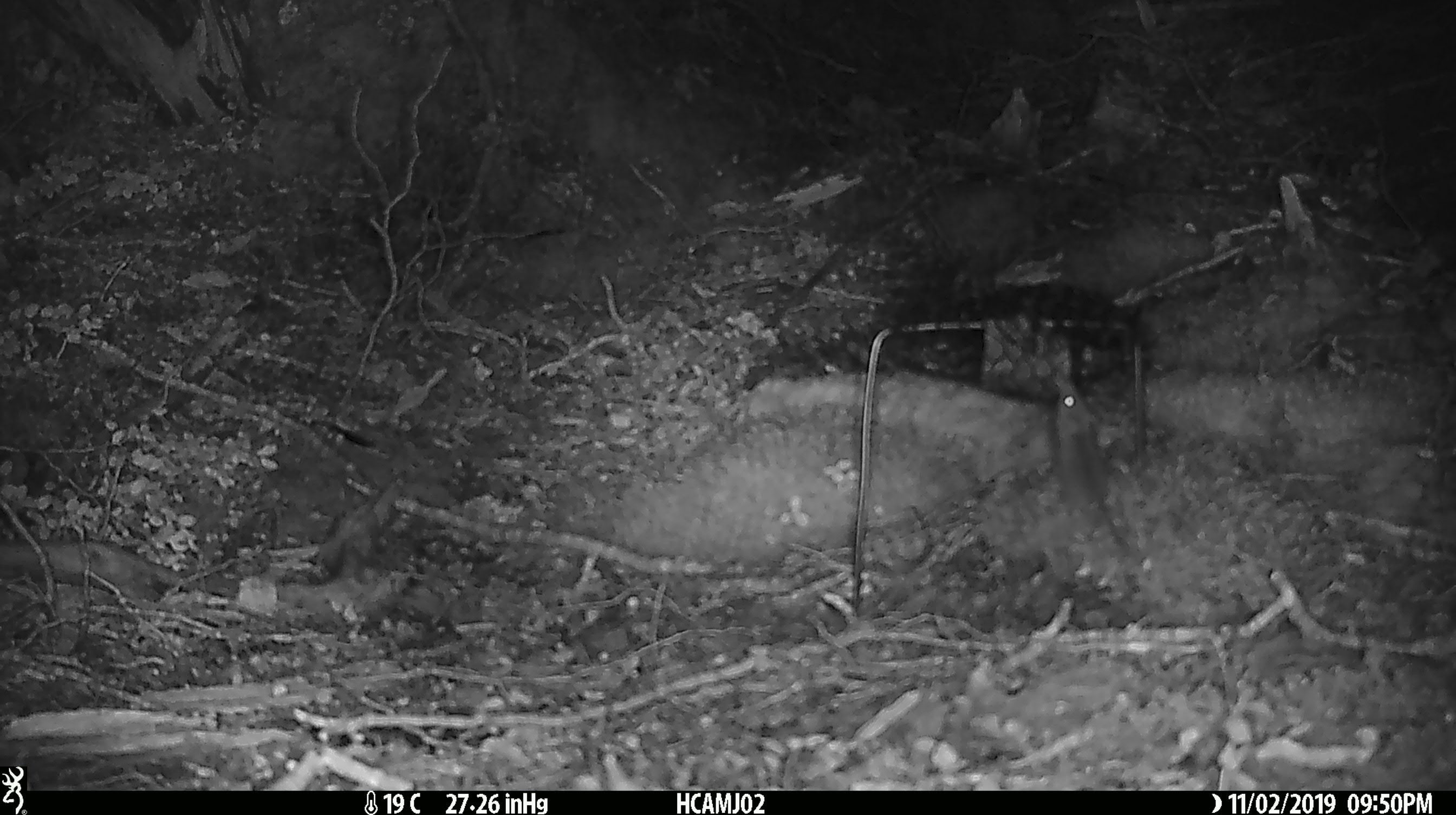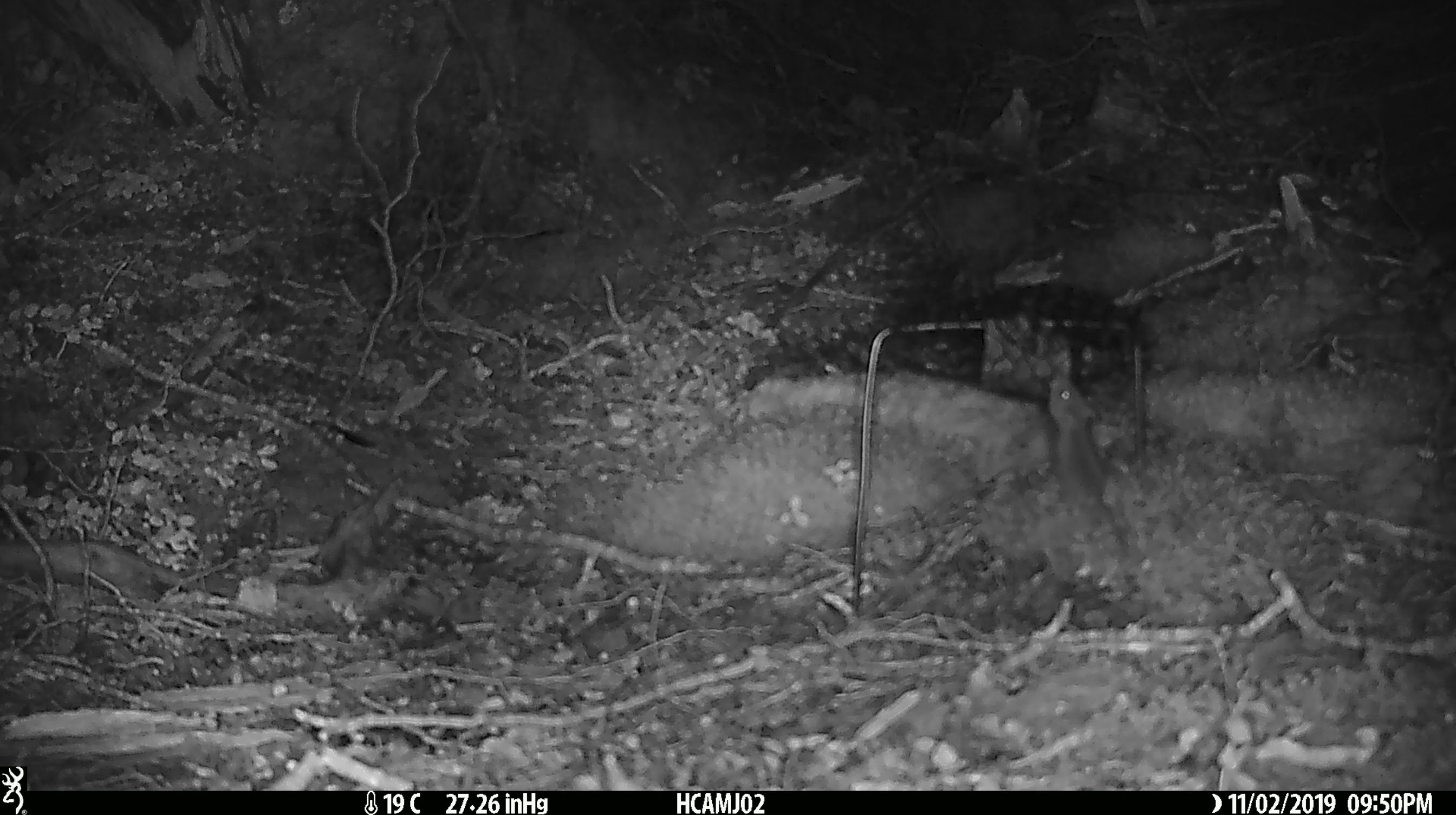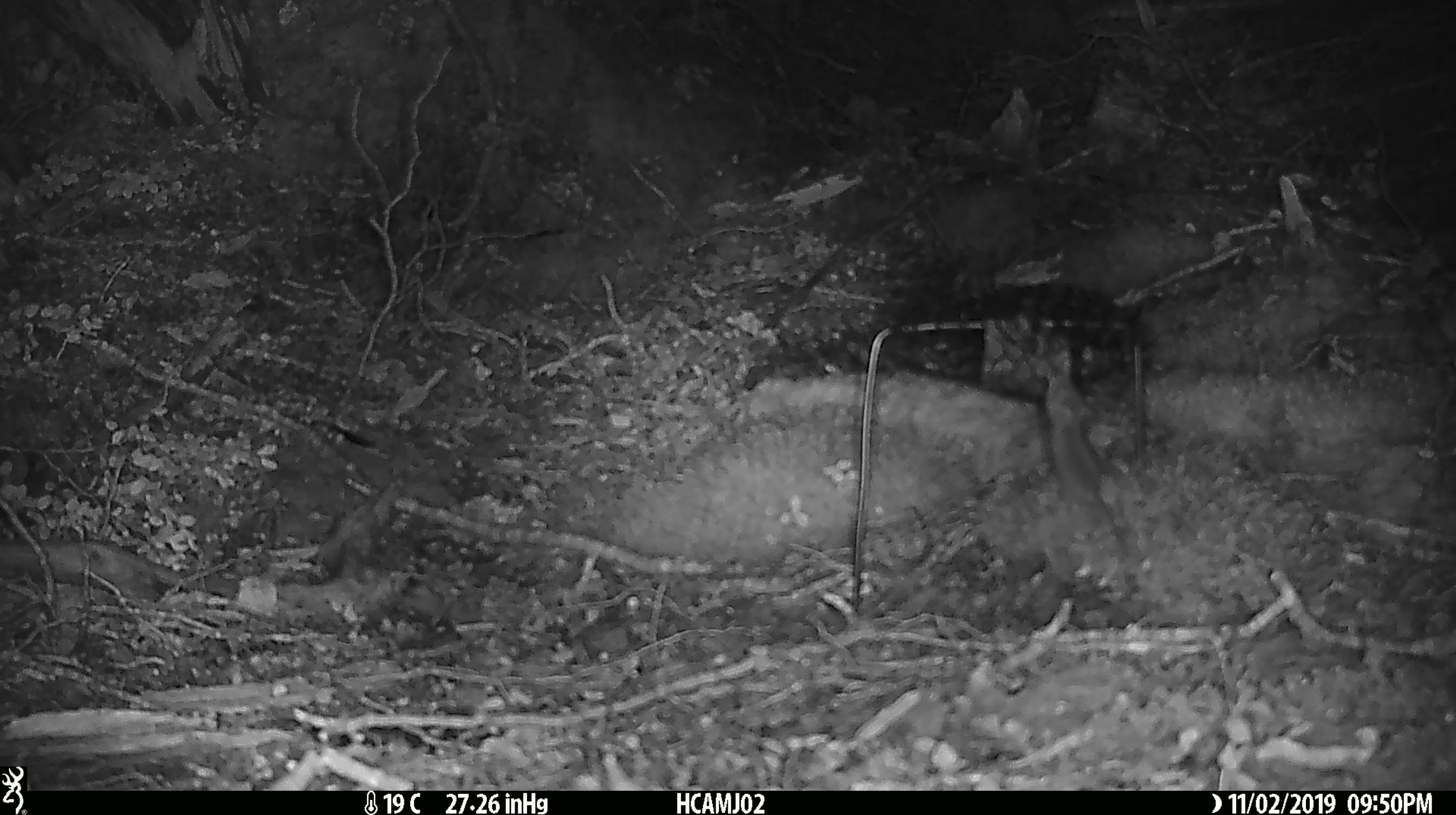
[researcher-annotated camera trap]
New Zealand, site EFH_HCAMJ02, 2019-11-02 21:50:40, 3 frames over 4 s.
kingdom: Animalia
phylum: Chordata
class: Mammalia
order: Rodentia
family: Muridae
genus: Mus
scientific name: Mus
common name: mouse